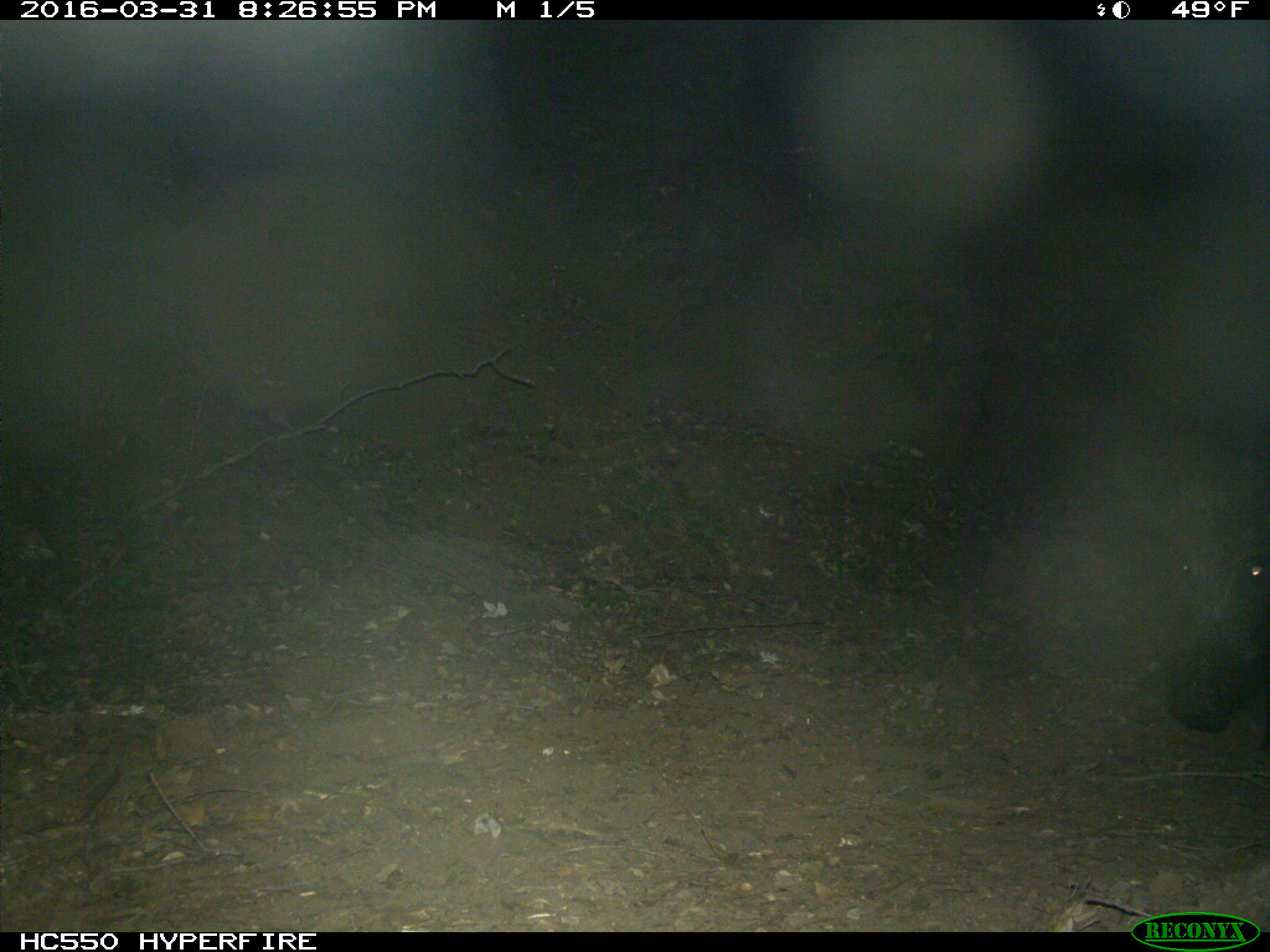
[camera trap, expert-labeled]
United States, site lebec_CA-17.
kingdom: Animalia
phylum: Chordata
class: Mammalia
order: Artiodactyla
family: Suidae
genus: Sus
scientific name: Sus scrofa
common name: wild boar